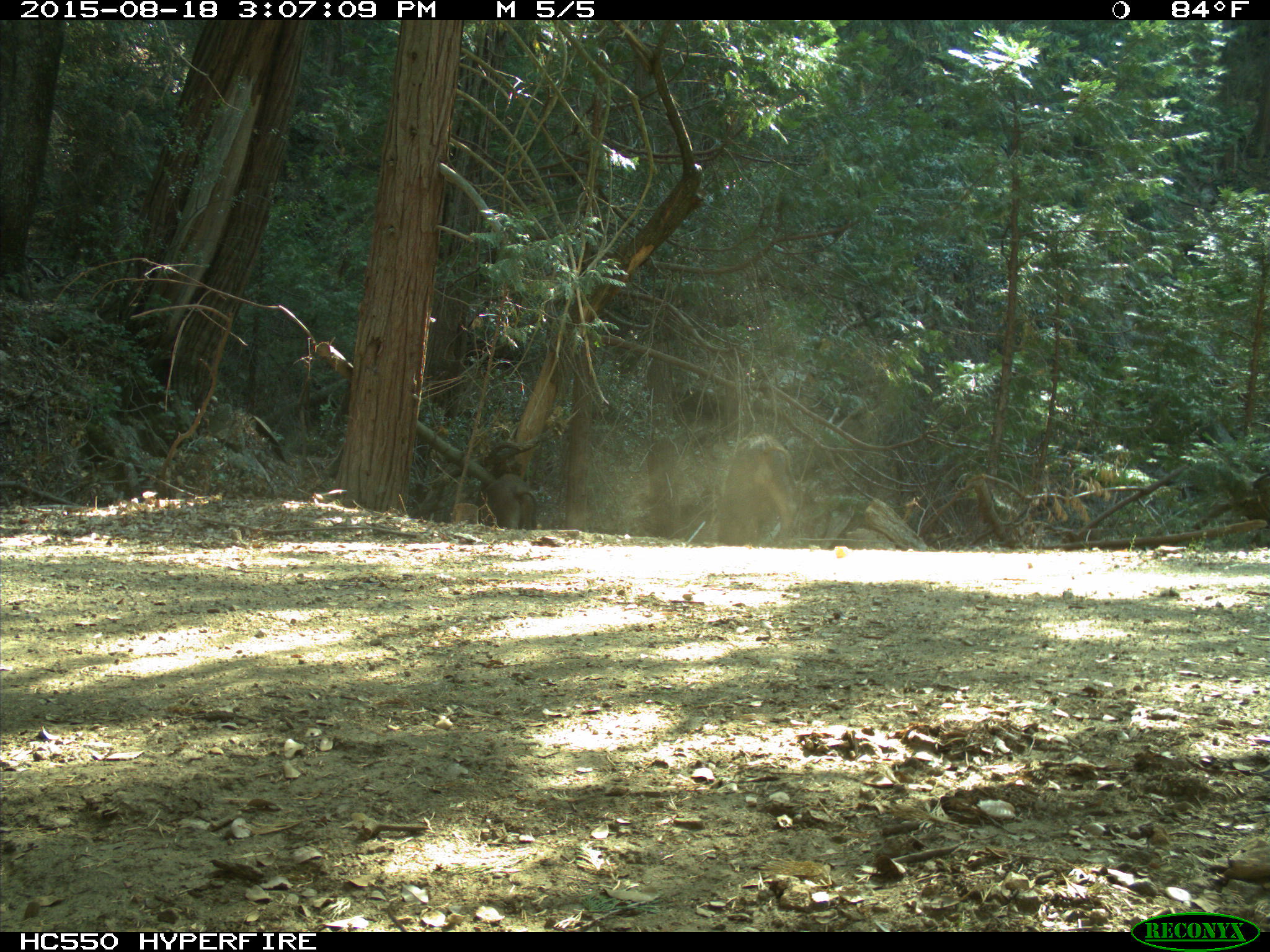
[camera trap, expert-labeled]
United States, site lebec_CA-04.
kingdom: Animalia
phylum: Chordata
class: Mammalia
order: Artiodactyla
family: Suidae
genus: Sus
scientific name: Sus scrofa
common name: wild boar